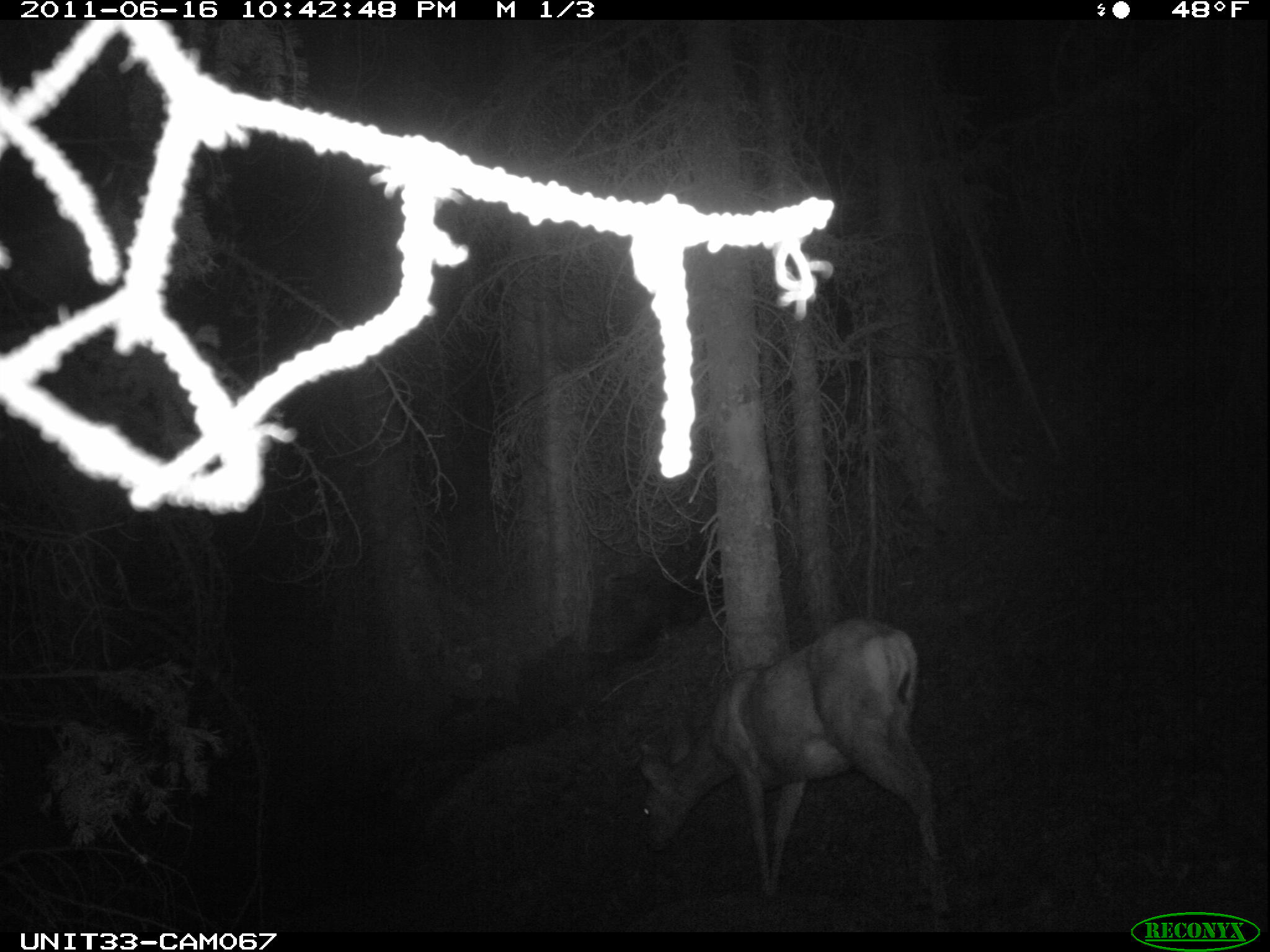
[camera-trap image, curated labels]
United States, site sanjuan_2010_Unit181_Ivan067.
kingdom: Animalia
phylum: Chordata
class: Mammalia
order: Artiodactyla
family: Cervidae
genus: Odocoileus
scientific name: Odocoileus hemionus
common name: mule deer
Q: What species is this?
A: Odocoileus hemionus (mule deer).